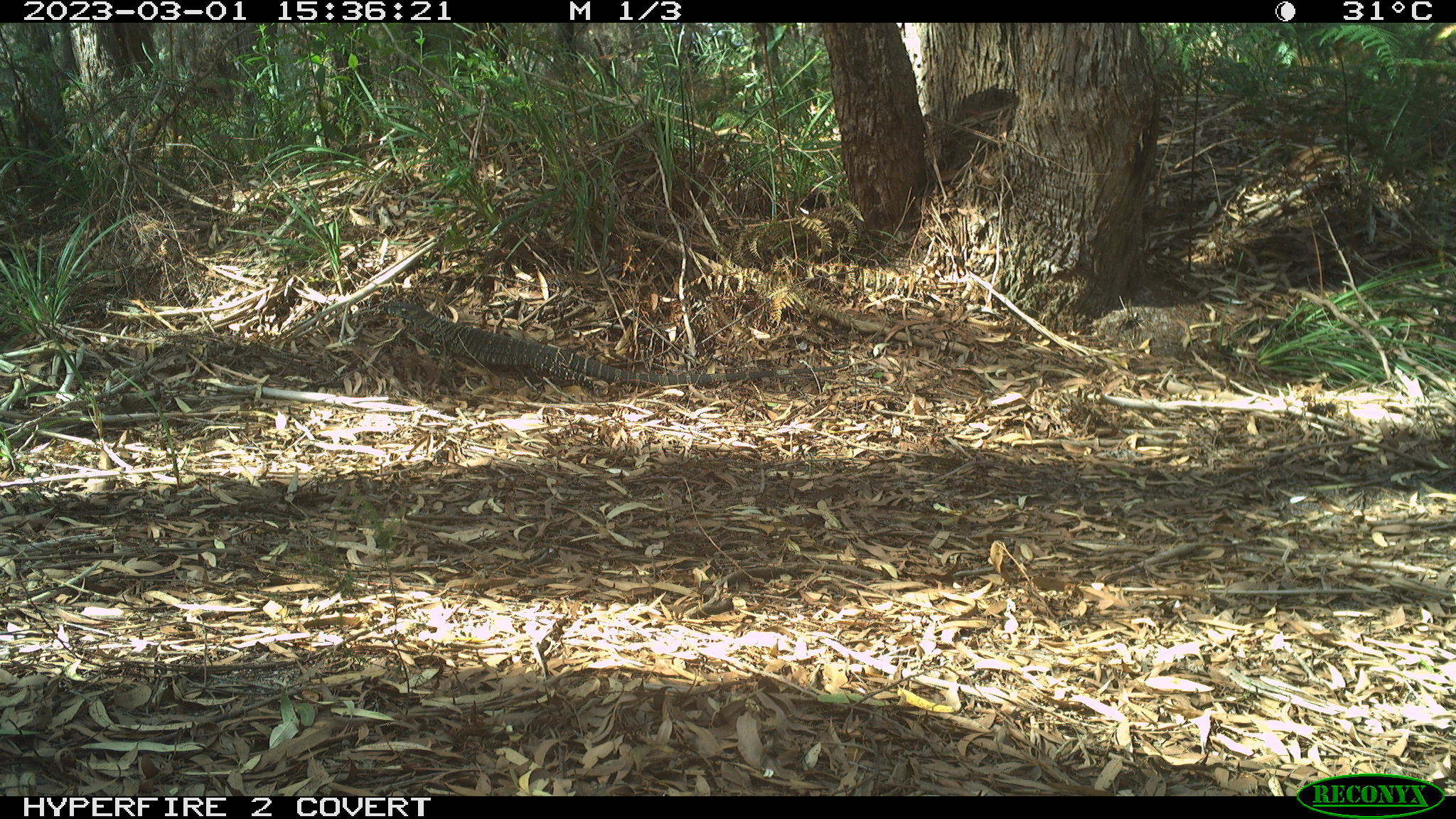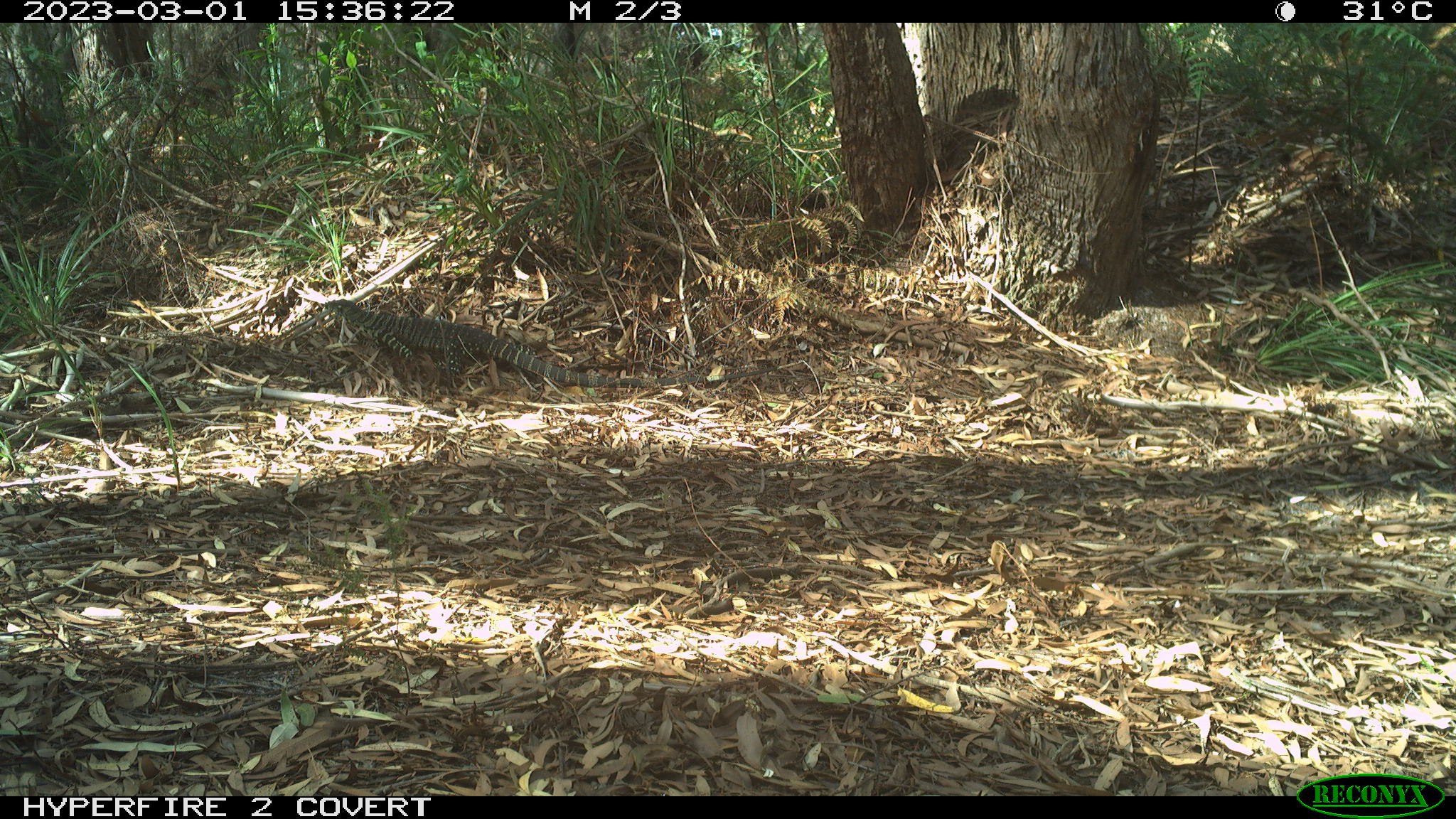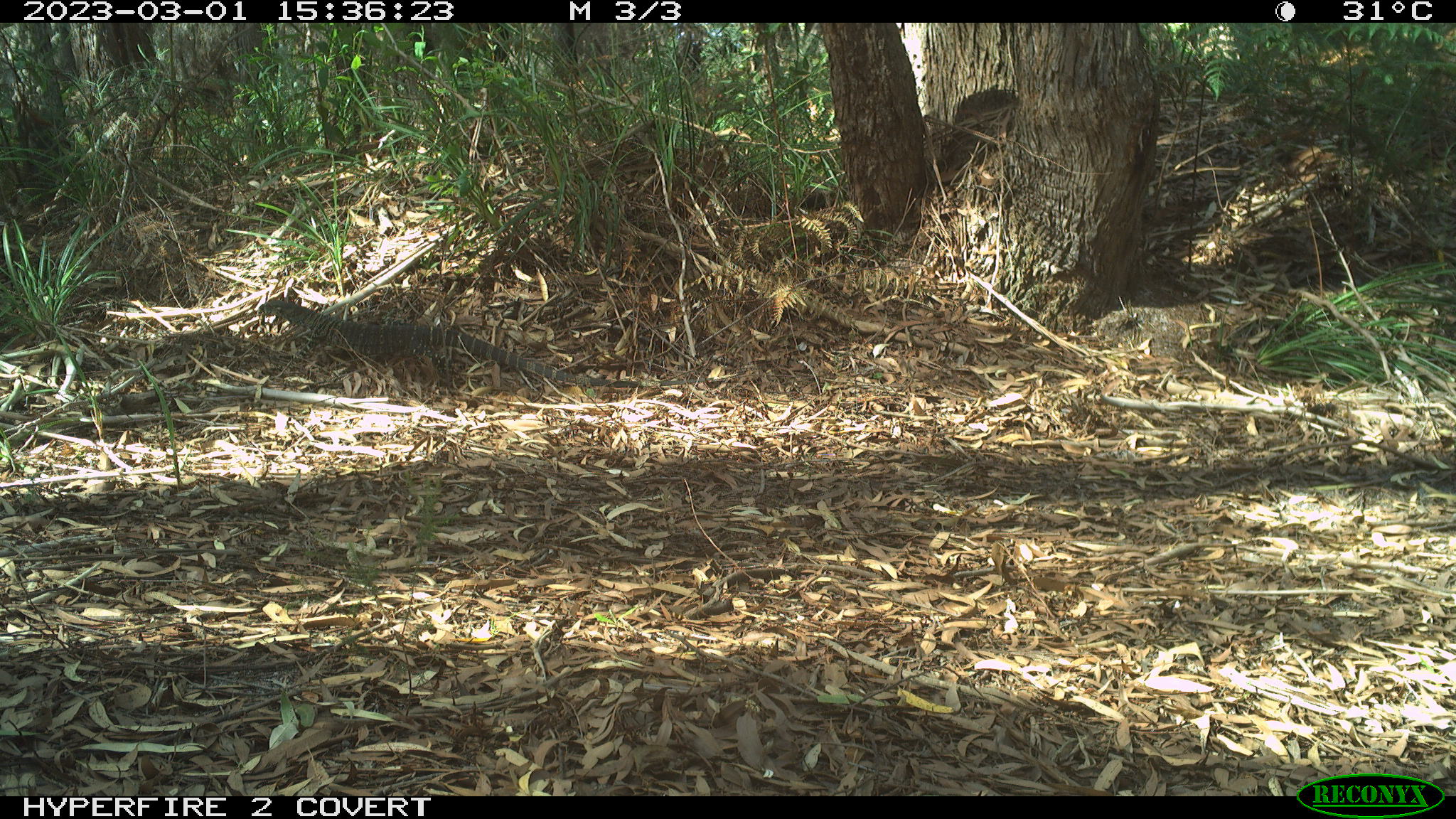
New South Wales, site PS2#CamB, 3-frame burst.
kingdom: Animalia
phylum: Chordata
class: Reptilia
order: Squamata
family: Varanidae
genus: Varanus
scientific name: Varanus varius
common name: lace monitor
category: goanna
Goanna (lace monitor) (Varanus varius).